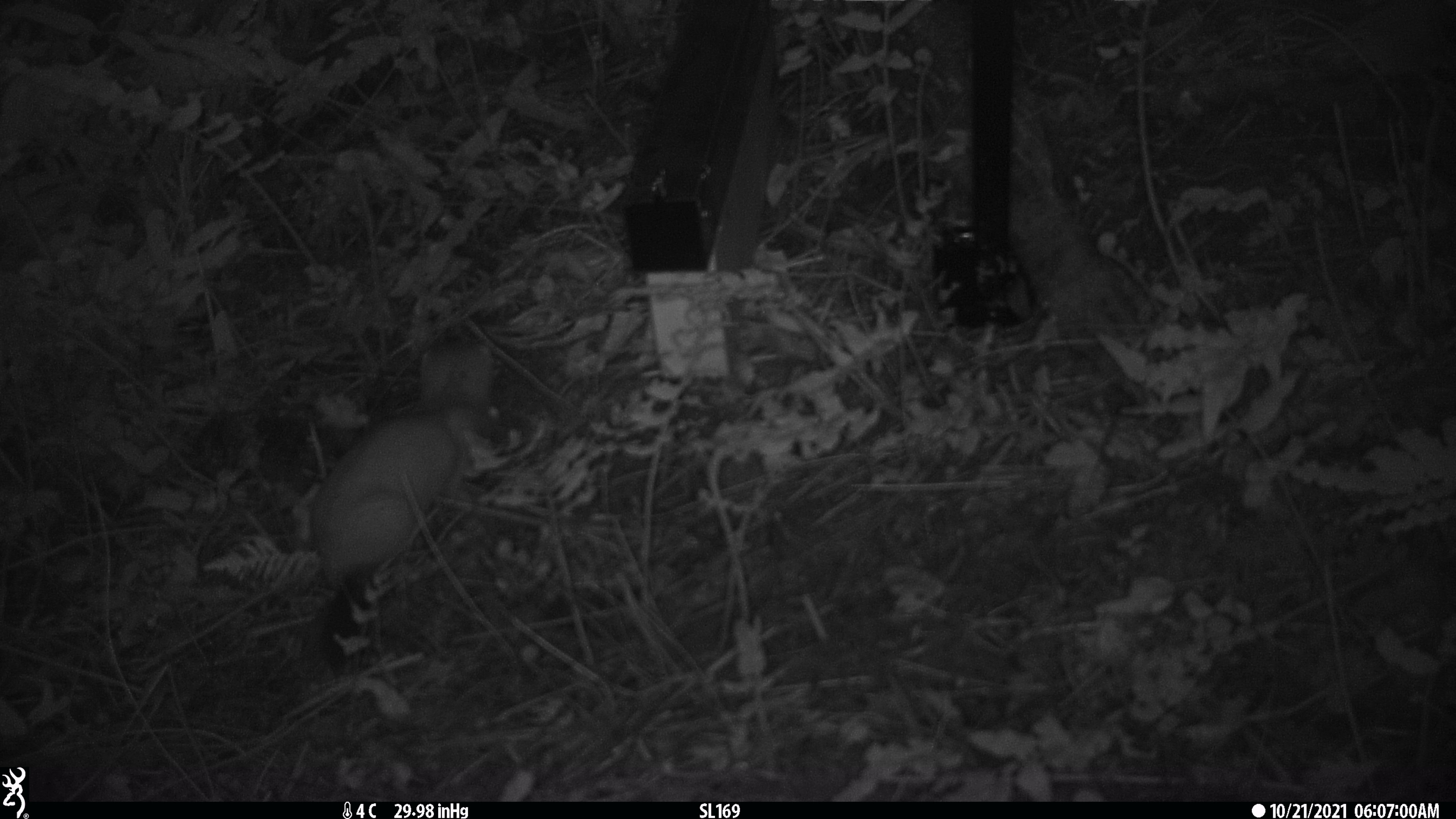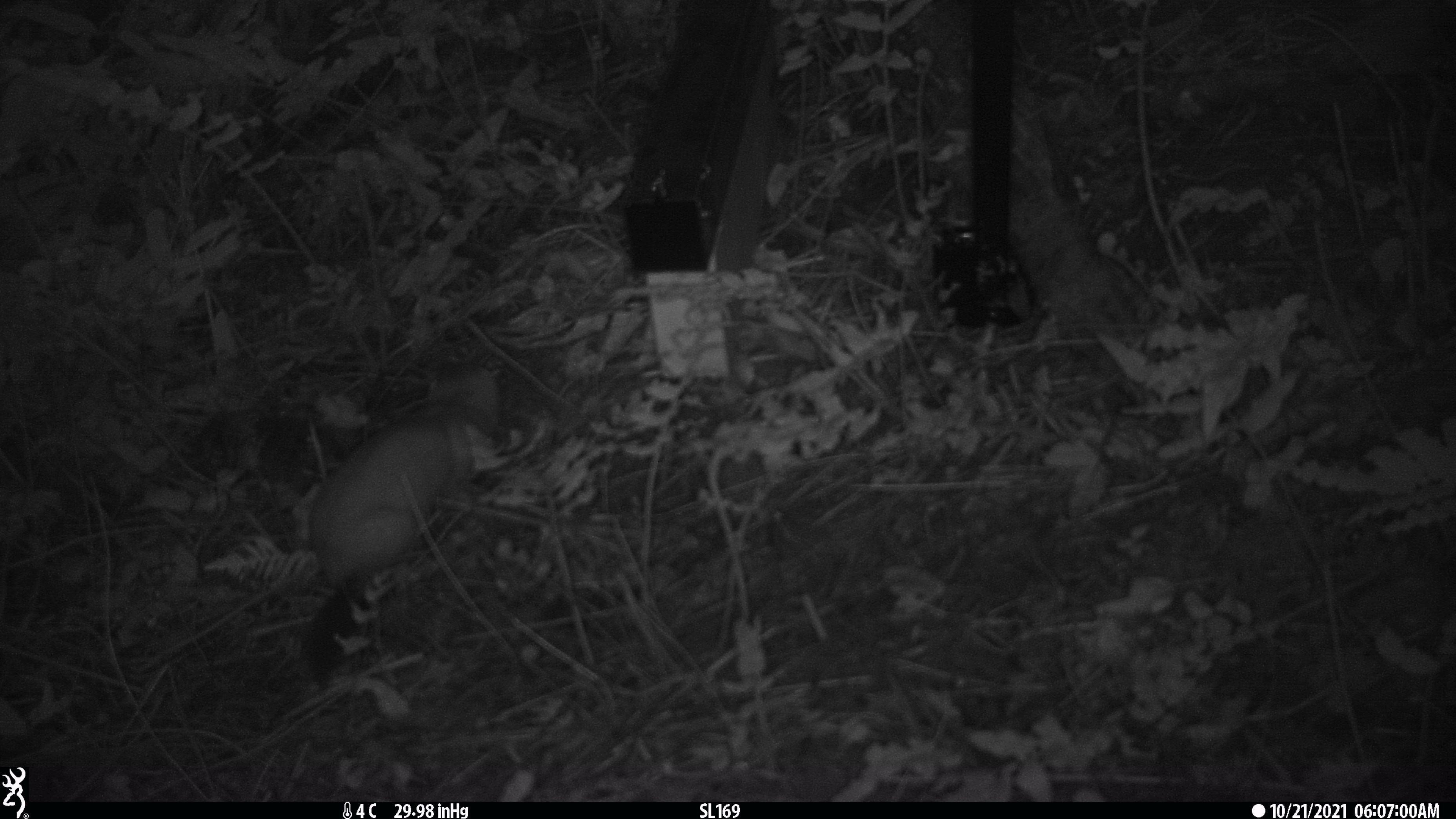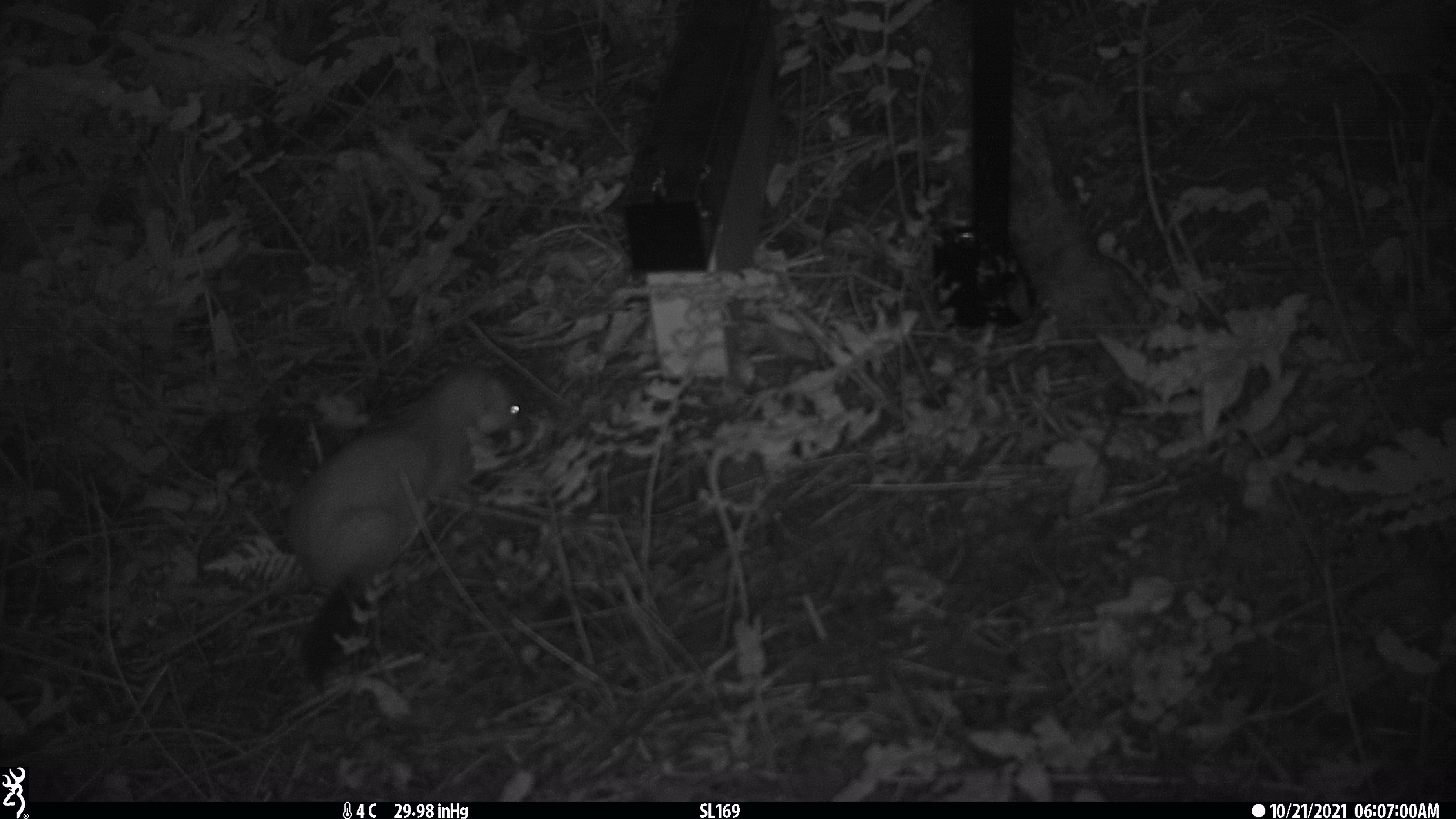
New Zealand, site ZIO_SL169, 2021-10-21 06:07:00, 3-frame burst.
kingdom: Animalia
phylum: Chordata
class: Mammalia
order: Carnivora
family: Mustelidae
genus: Mustela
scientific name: Mustela erminea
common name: stoat